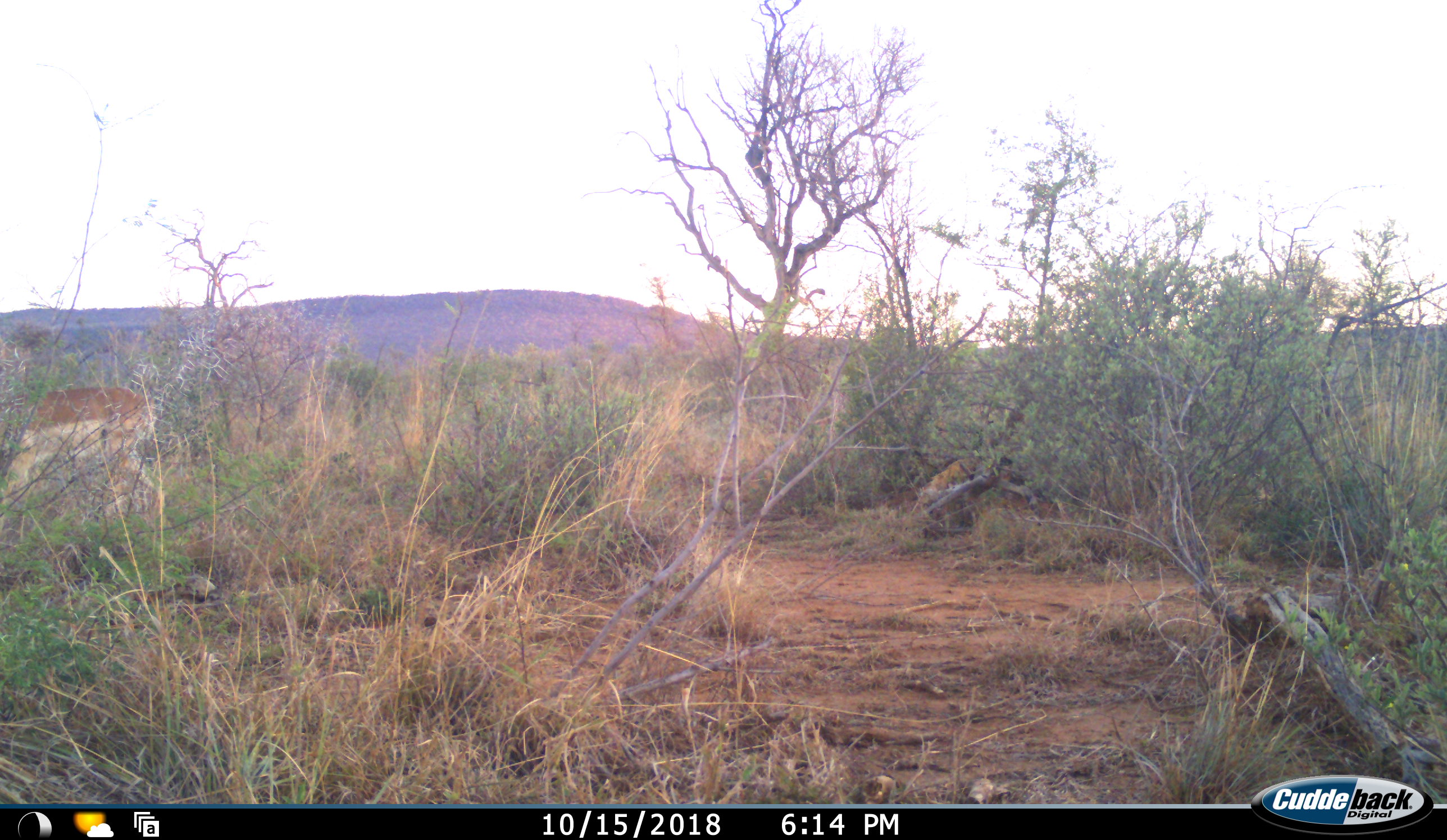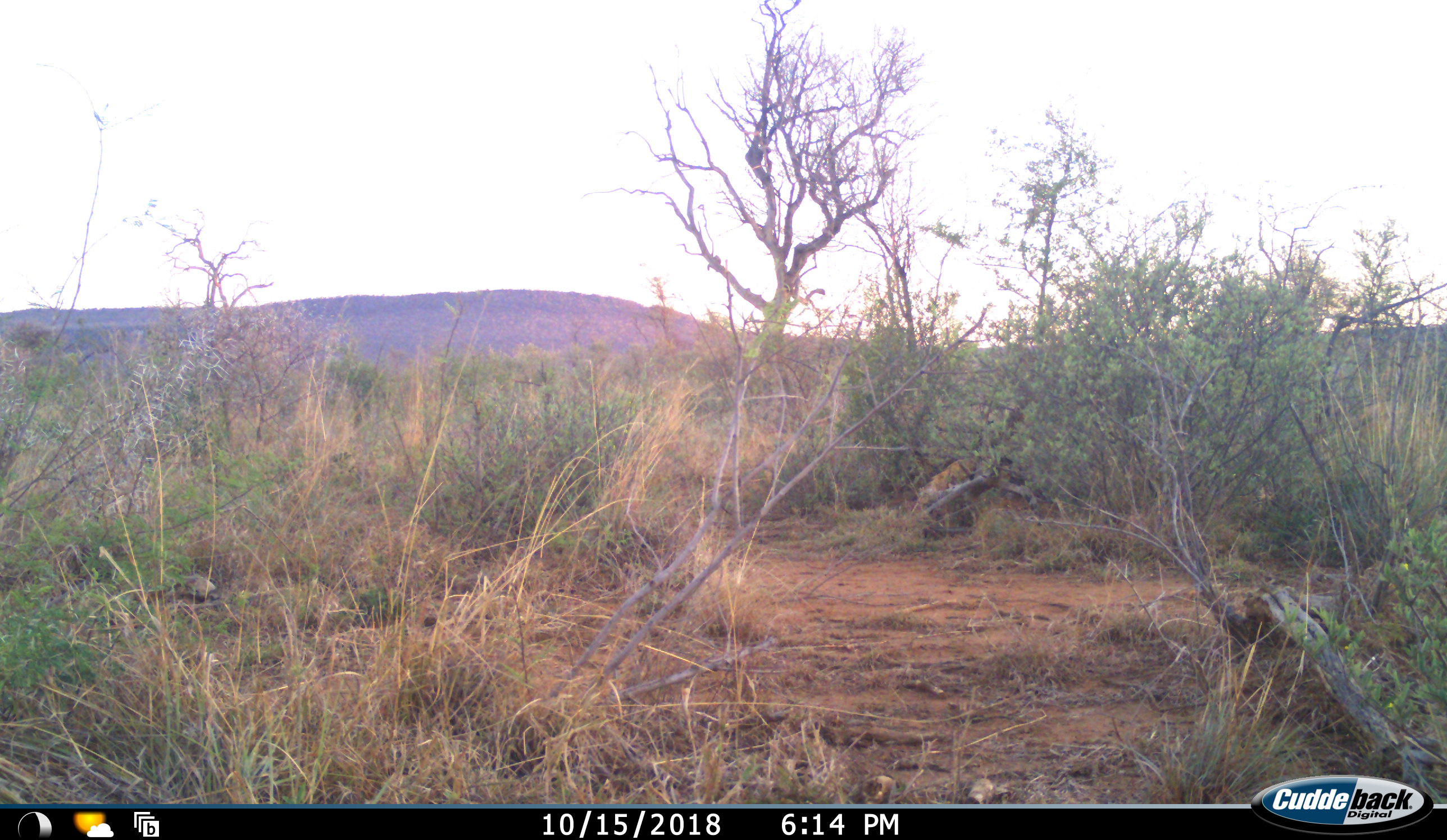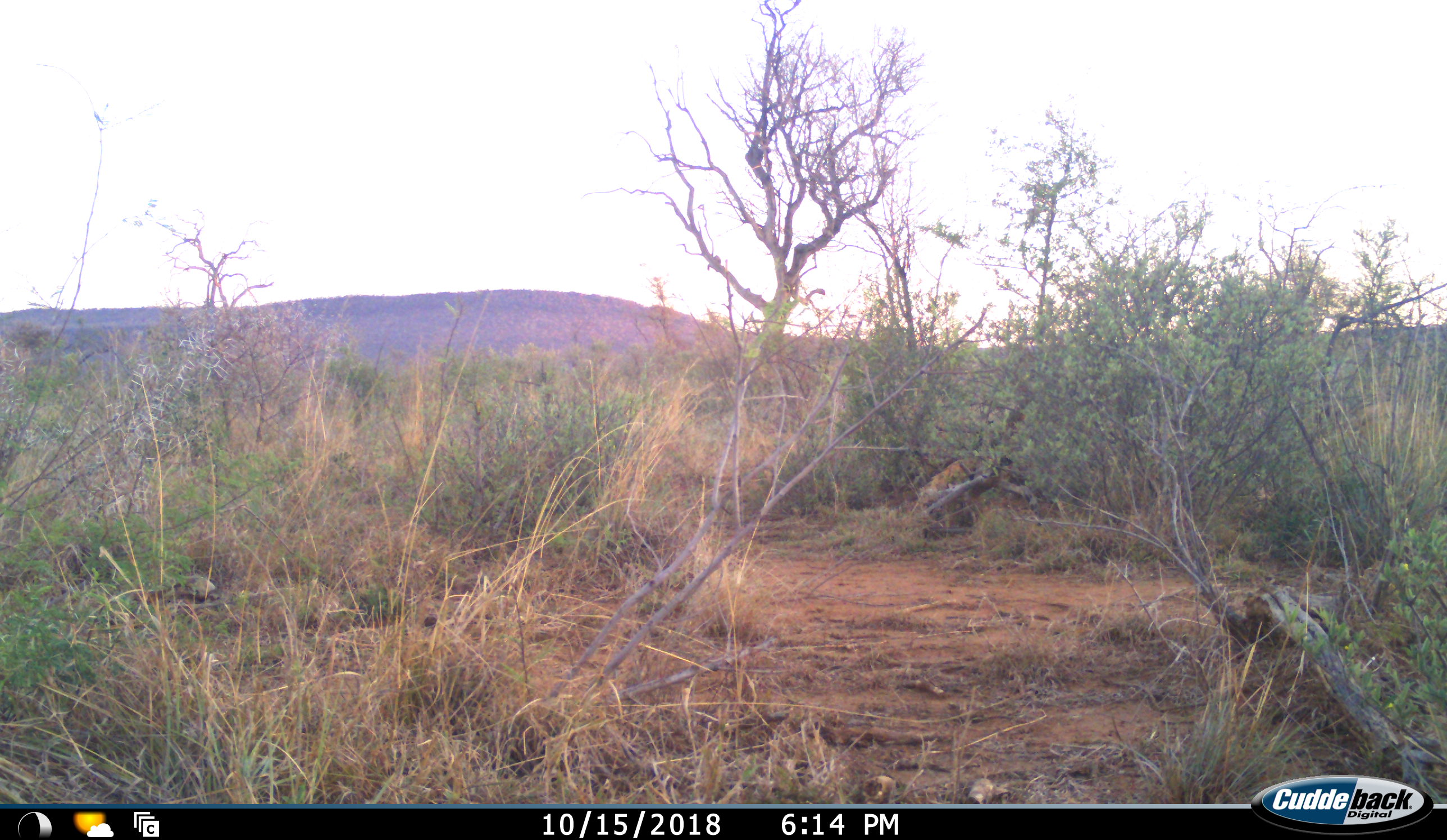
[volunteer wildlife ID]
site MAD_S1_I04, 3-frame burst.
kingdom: Animalia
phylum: Chordata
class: Mammalia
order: Artiodactyla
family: Bovidae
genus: Aepyceros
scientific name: Aepyceros melampus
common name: impala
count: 1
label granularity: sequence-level